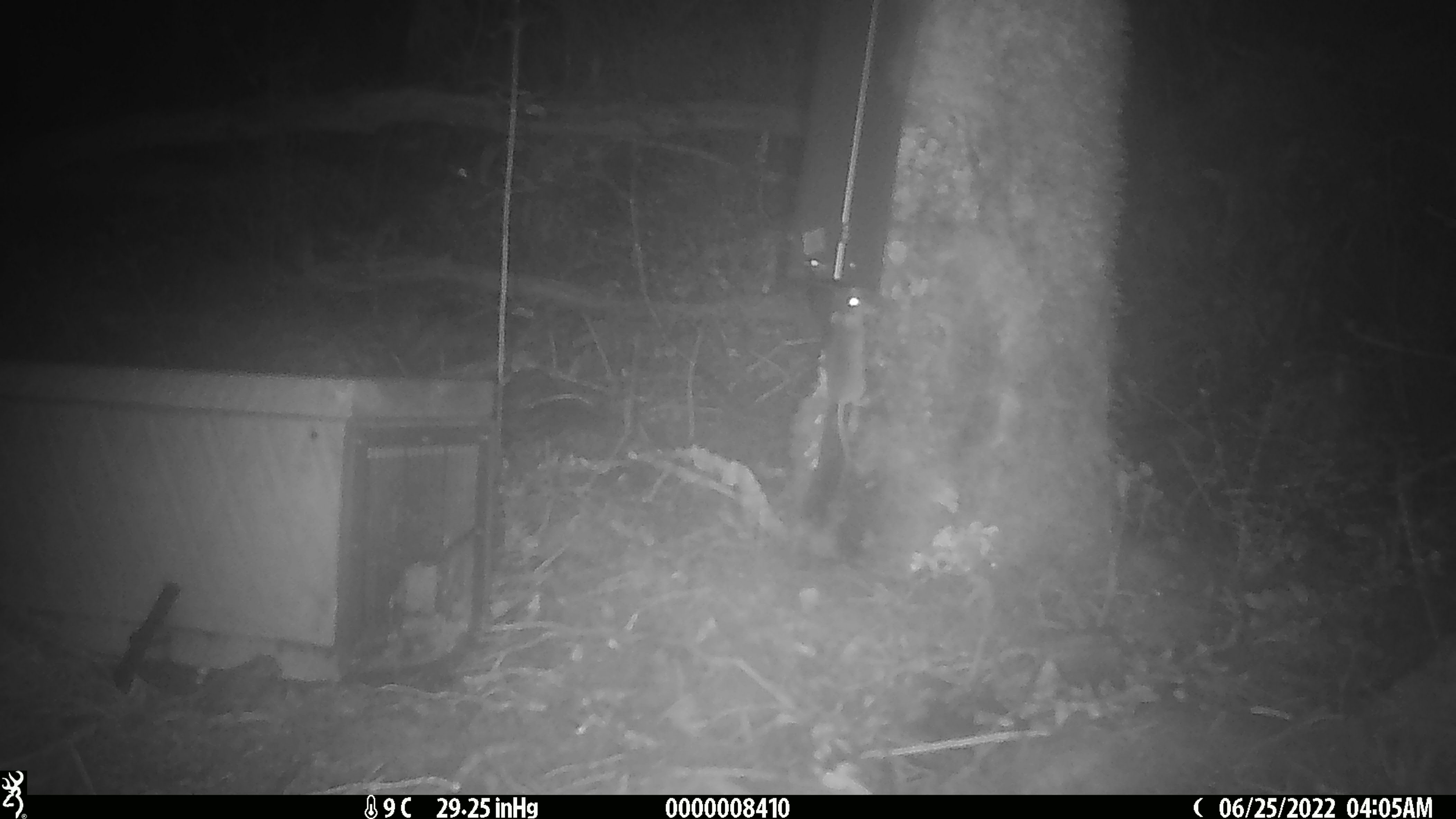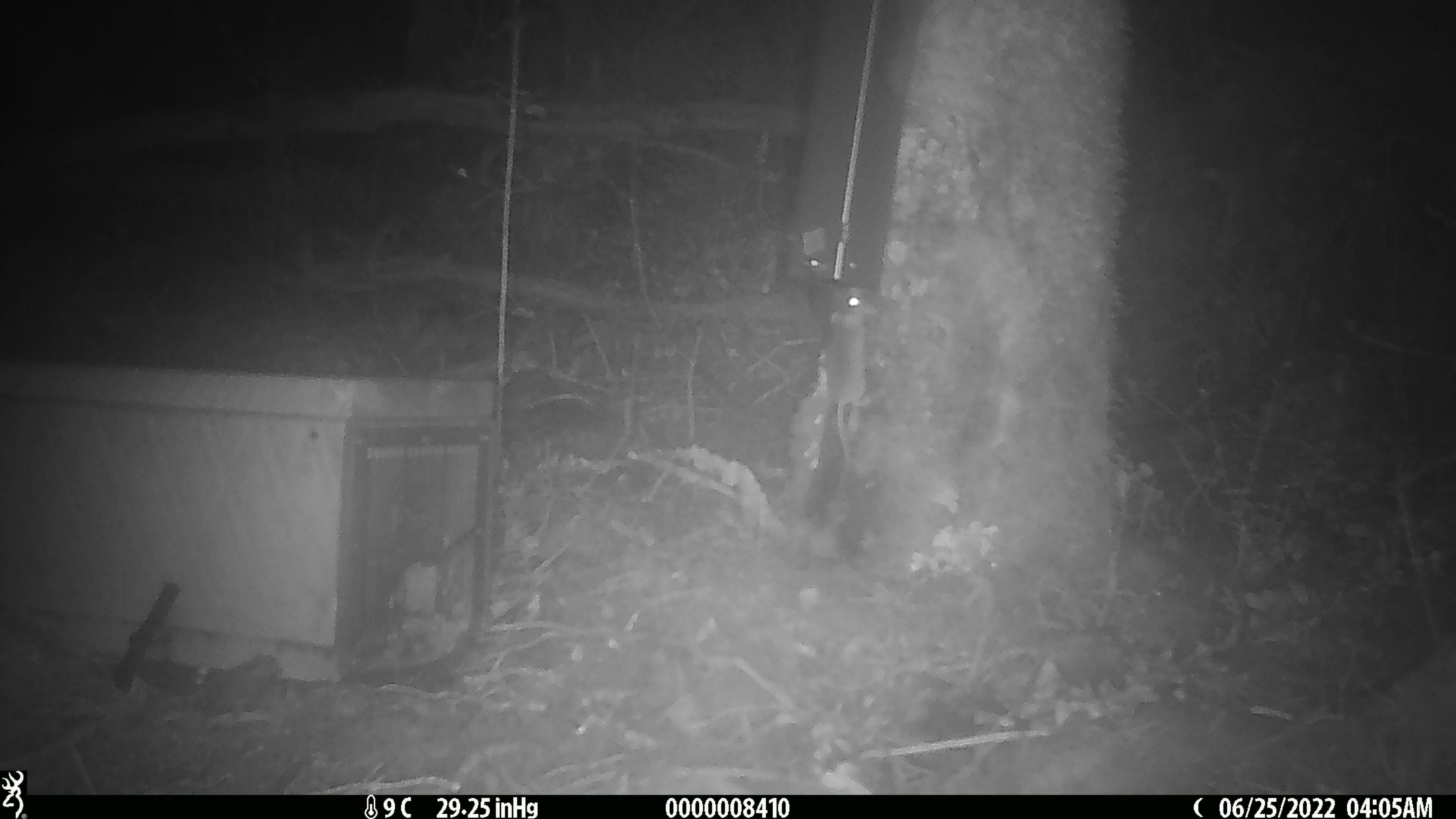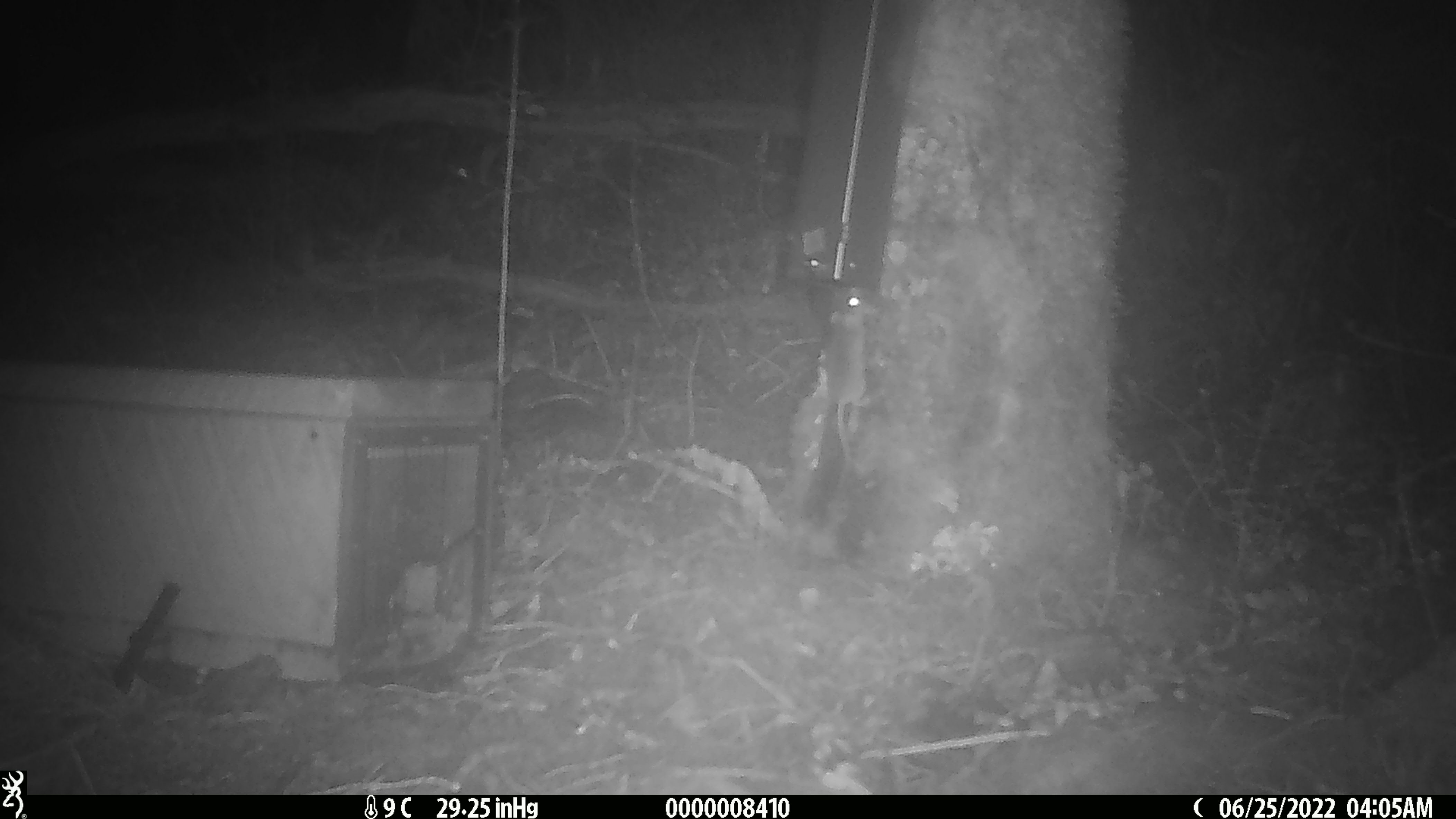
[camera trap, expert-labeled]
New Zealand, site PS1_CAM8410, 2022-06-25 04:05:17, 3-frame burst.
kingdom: Animalia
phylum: Chordata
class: Mammalia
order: Rodentia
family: Muridae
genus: Mus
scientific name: Mus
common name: mouse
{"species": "mouse (Mus)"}